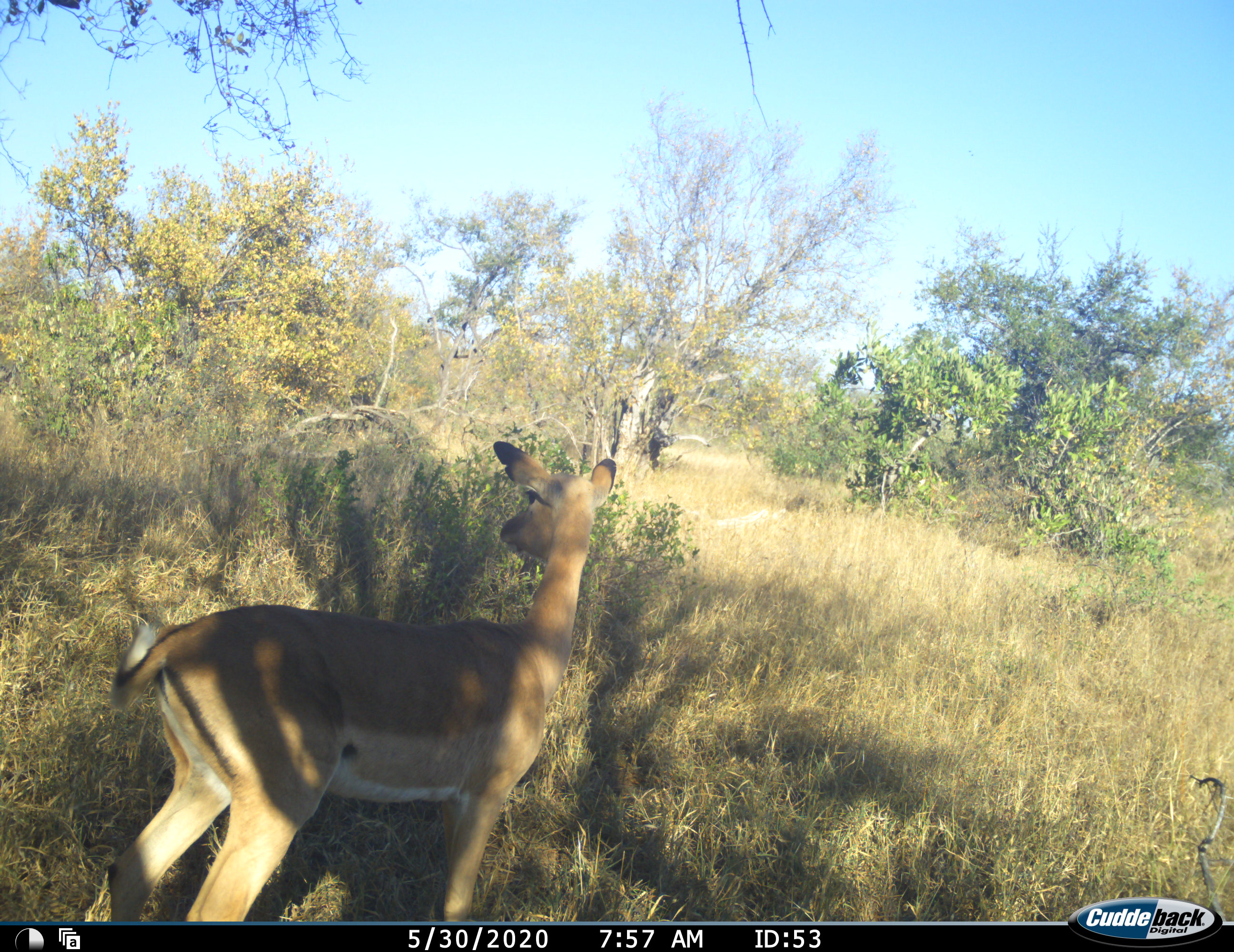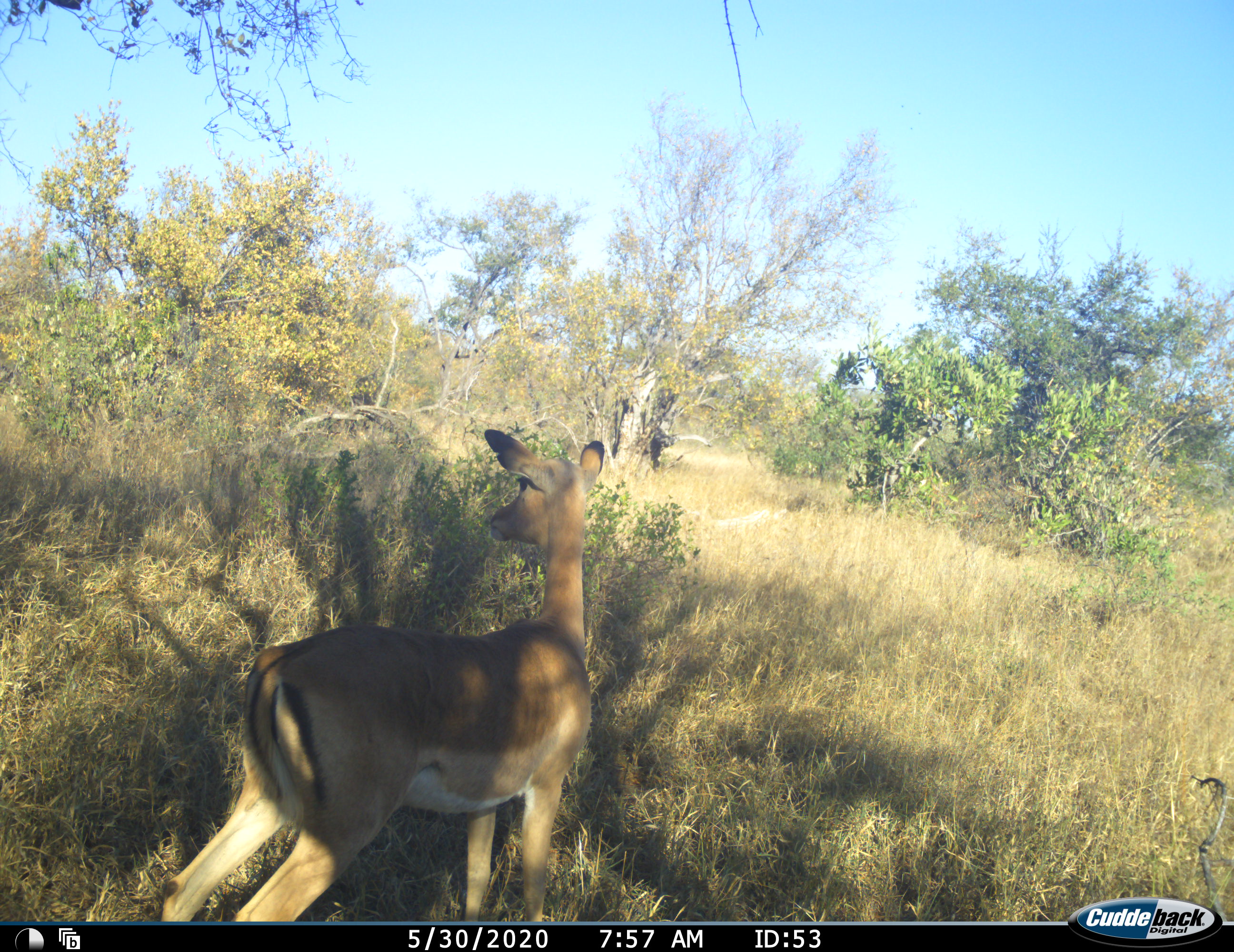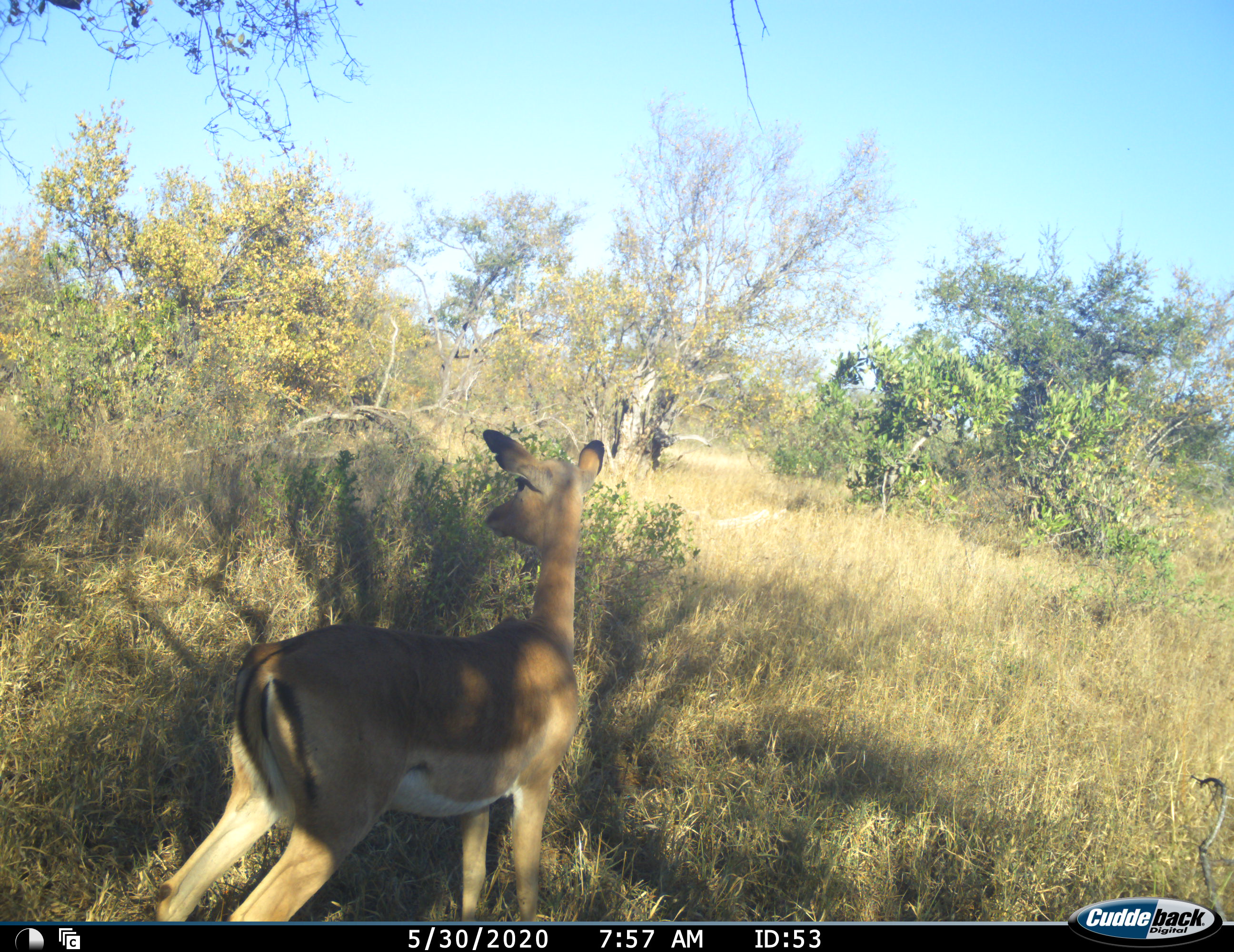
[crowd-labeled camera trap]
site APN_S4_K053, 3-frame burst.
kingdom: Animalia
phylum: Chordata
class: Mammalia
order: Artiodactyla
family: Bovidae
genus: Aepyceros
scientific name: Aepyceros melampus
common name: impala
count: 1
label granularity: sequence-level